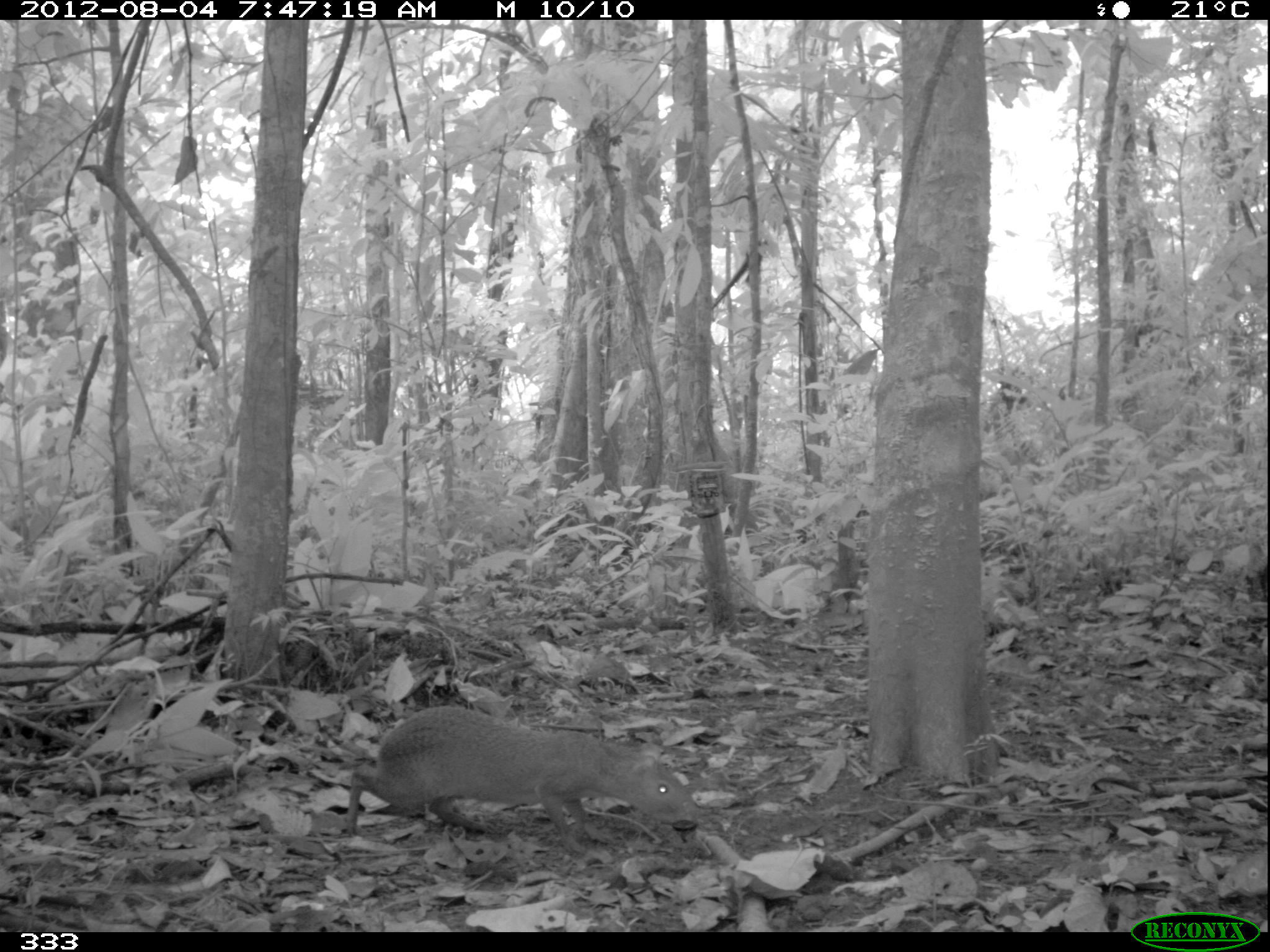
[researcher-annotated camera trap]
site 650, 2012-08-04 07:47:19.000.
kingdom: Animalia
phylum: Chordata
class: Mammalia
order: Rodentia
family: Dasyproctidae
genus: Dasyprocta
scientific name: Dasyprocta punctata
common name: central american agouti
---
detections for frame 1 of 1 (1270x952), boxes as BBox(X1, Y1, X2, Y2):
dasyprocta punctata: BBox(342, 702, 704, 856)